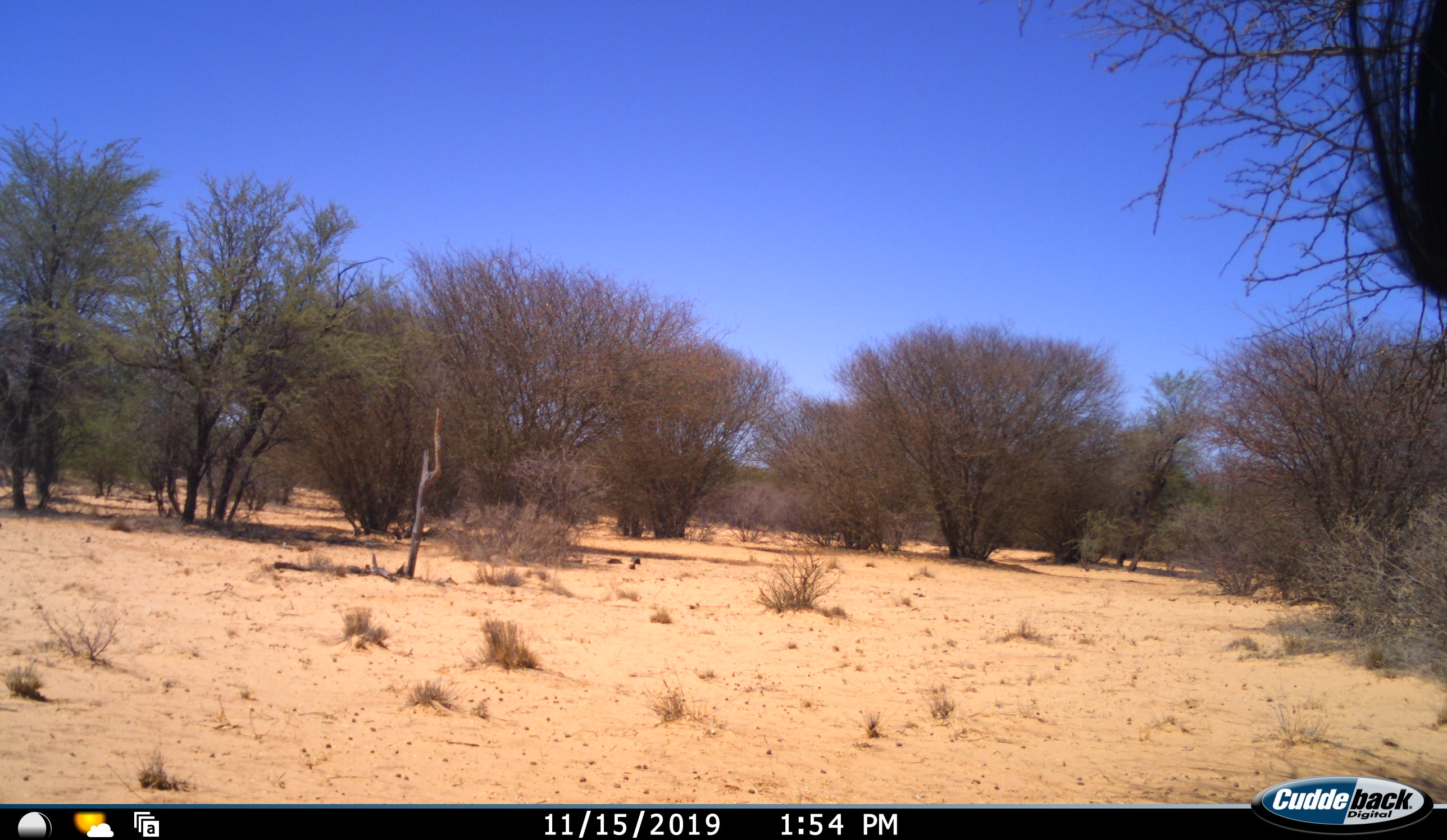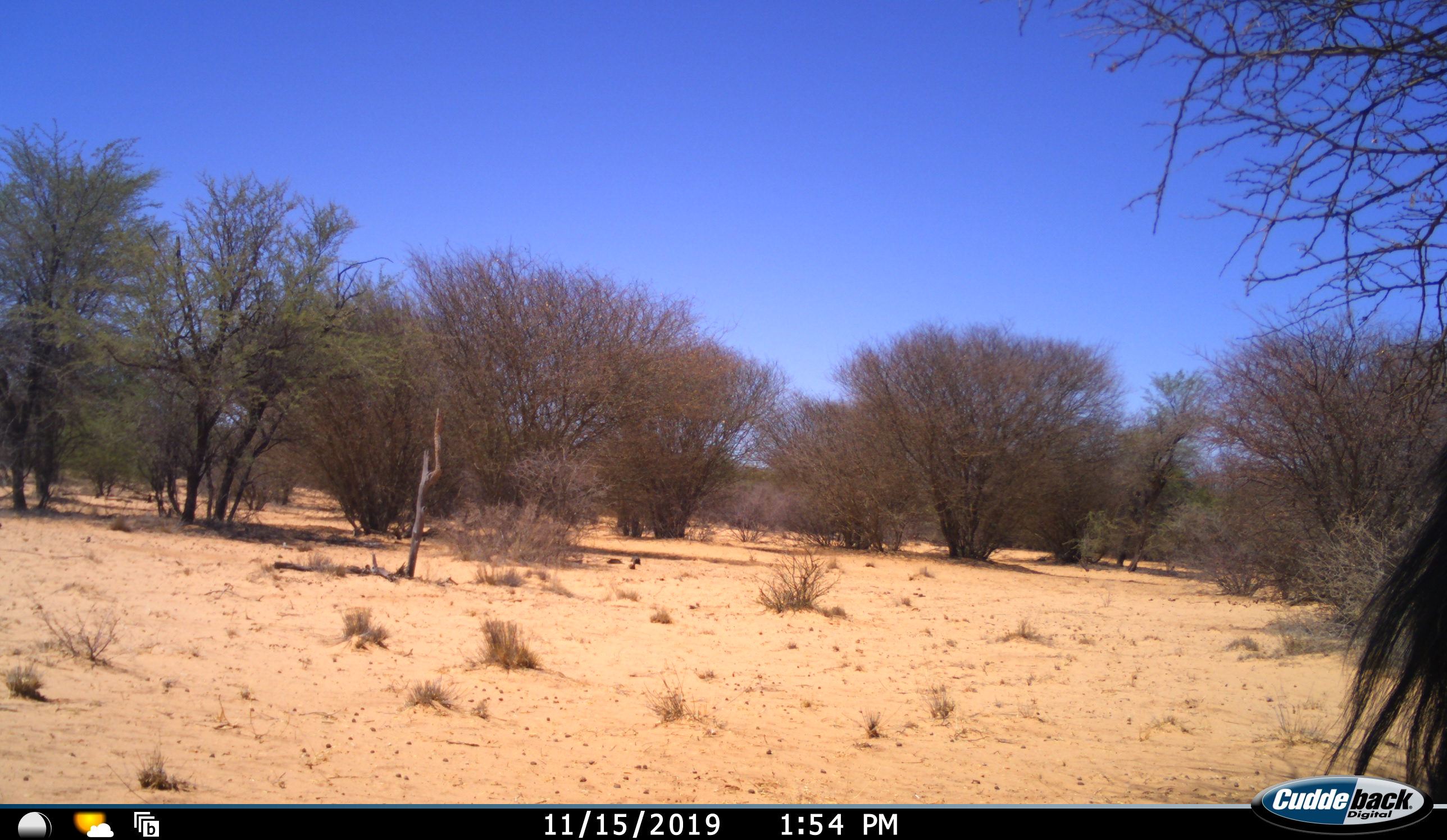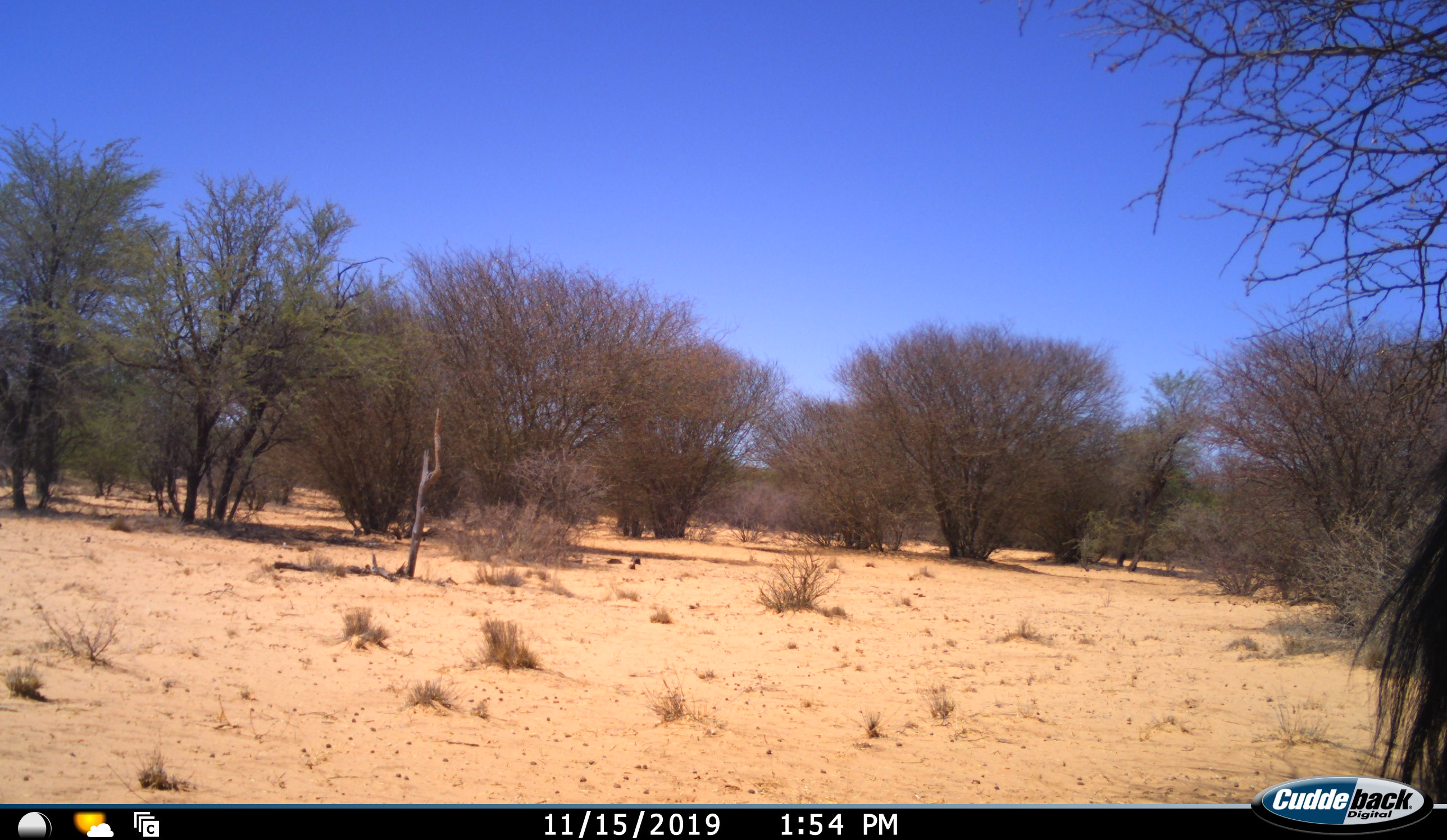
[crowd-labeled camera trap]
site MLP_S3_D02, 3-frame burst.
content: unidentified animal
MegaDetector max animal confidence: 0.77